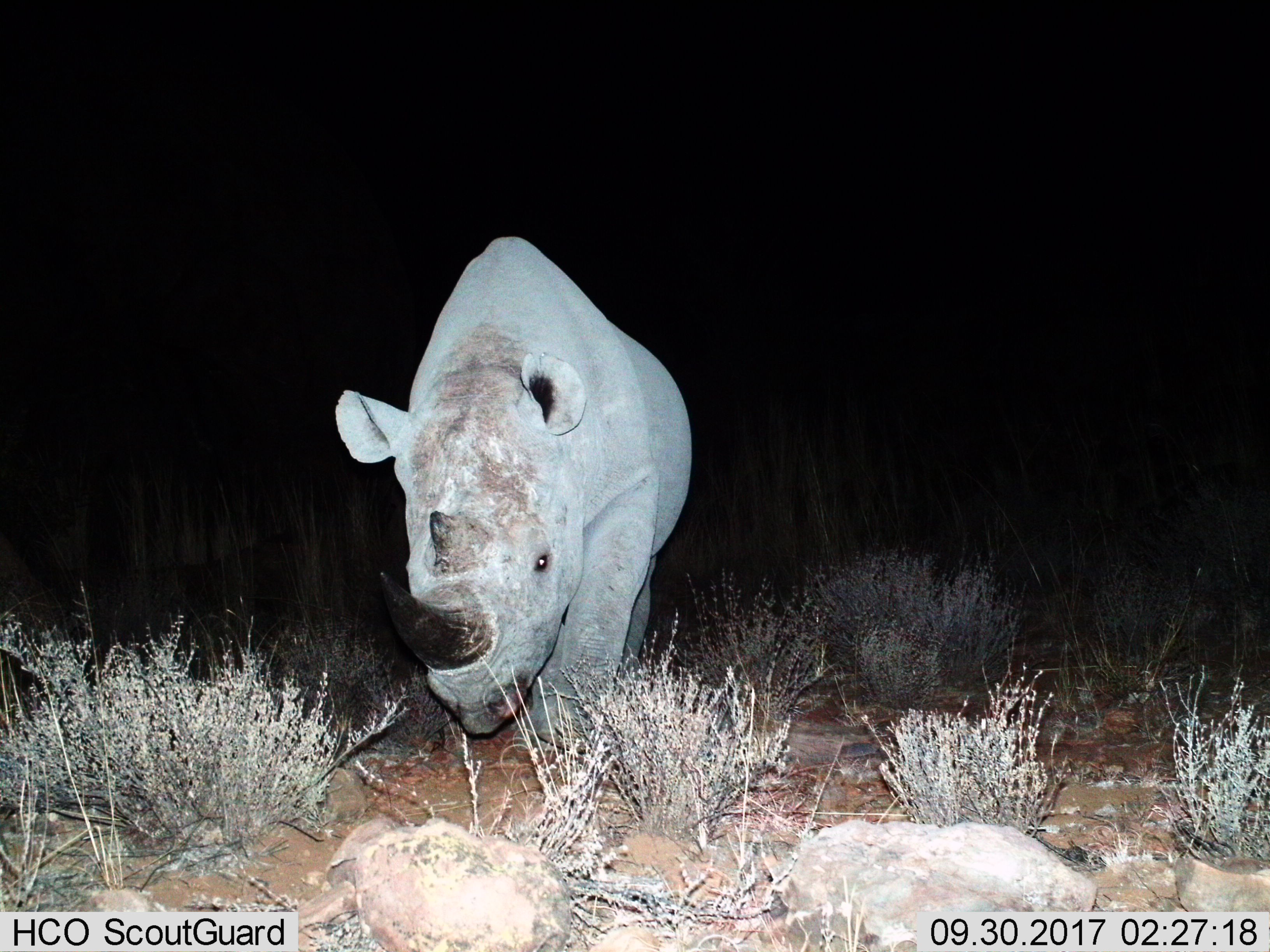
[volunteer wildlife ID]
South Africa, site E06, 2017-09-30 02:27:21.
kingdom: Animalia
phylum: Chordata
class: Mammalia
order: Perissodactyla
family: Rhinocerotidae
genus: Diceros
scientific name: Diceros bicornis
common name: black rhinoceros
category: rhinocerosblack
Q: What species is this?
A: Rhinocerosblack (black rhinoceros) (Diceros bicornis).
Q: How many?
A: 1.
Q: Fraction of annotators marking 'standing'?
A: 0%.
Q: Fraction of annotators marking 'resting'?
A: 0%.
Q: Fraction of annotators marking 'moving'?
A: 100%.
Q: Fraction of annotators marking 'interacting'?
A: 0%.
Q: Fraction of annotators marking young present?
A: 0%.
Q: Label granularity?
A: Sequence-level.